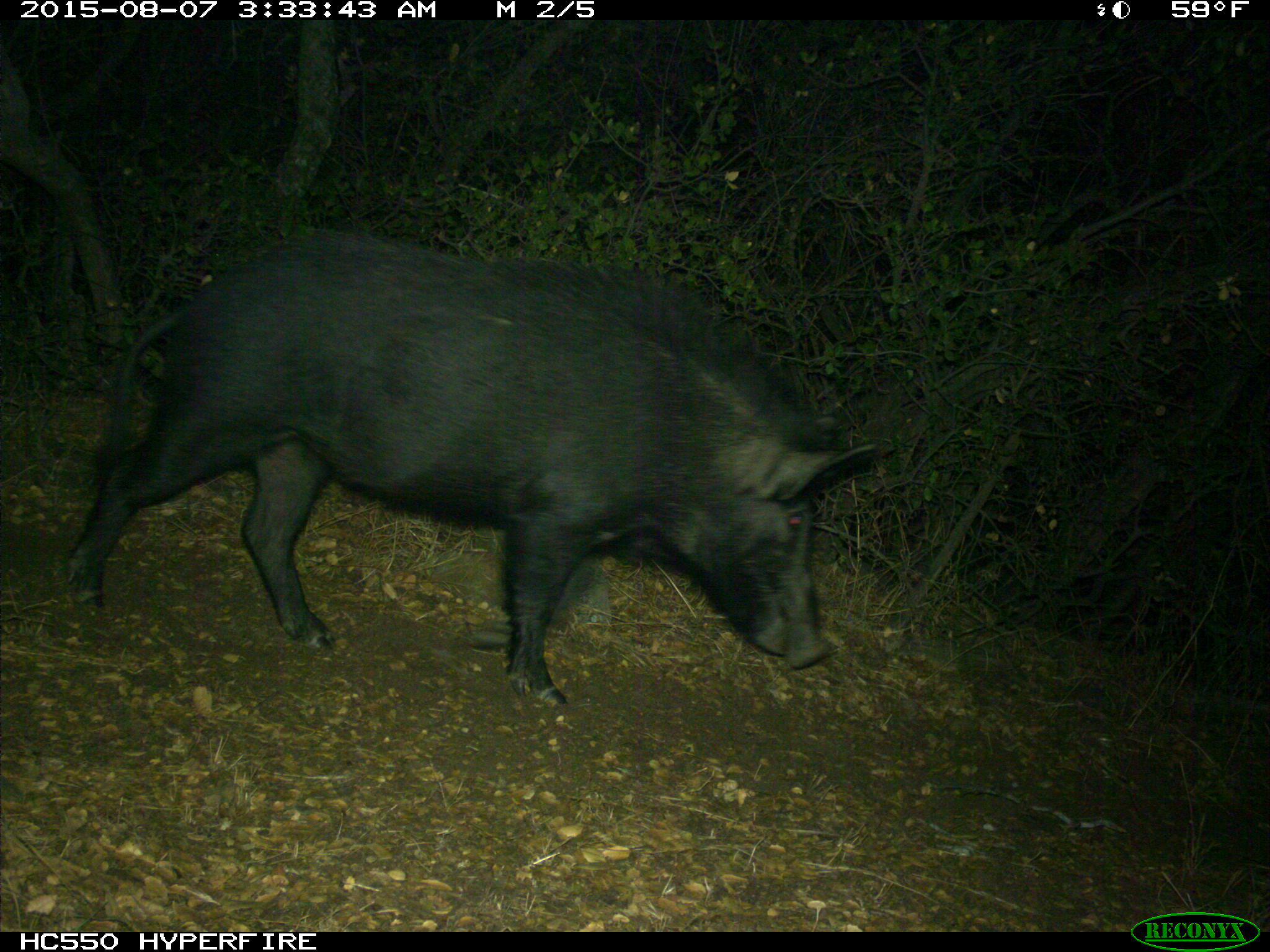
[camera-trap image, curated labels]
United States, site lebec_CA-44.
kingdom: Animalia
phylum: Chordata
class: Mammalia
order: Artiodactyla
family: Suidae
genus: Sus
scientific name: Sus scrofa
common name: wild boar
Sus scrofa (wild boar).